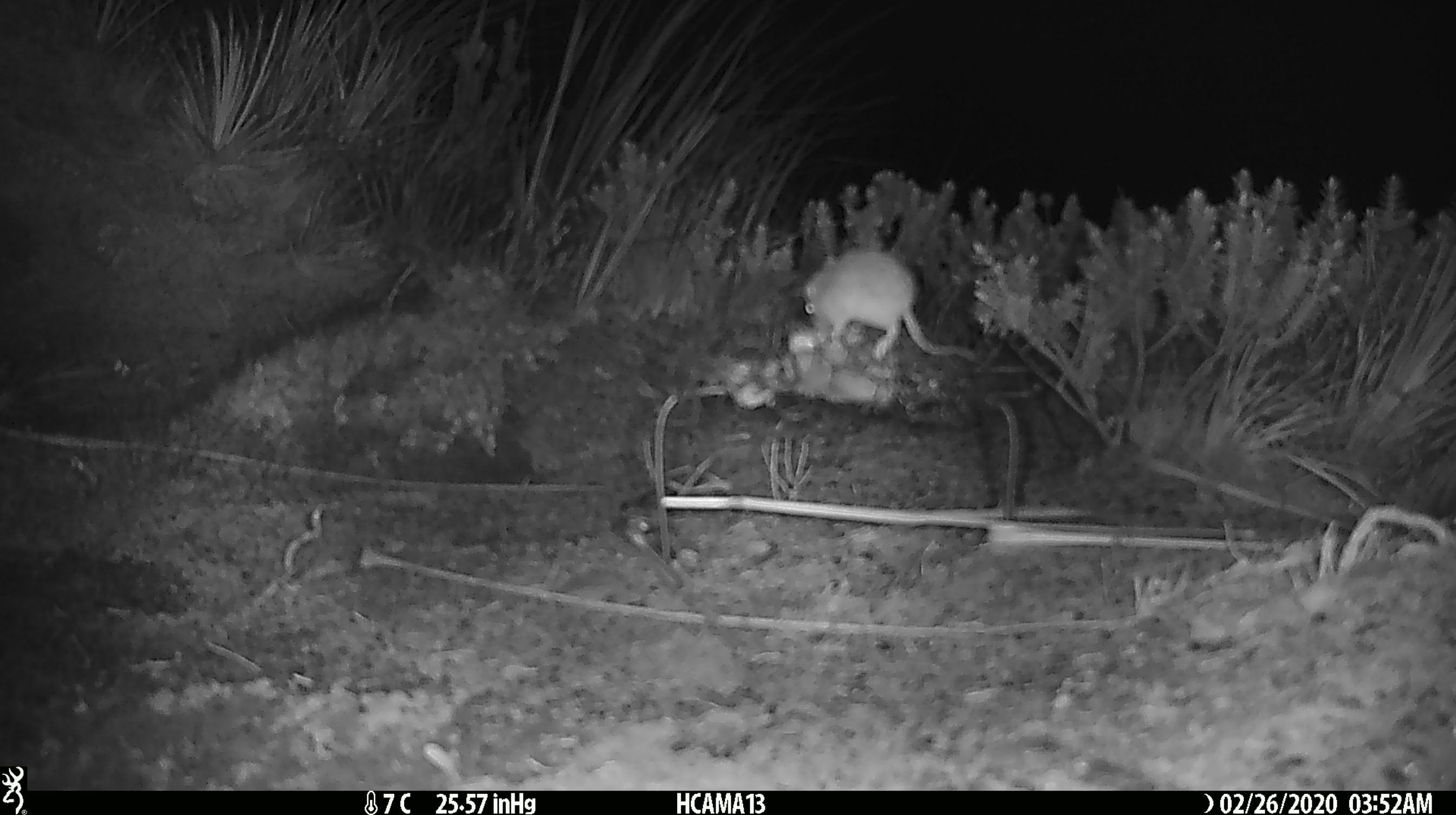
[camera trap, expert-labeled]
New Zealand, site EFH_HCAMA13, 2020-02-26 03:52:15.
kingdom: Animalia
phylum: Chordata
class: Mammalia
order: Rodentia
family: Muridae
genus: Mus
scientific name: Mus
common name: mouse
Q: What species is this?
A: Mouse (Mus).